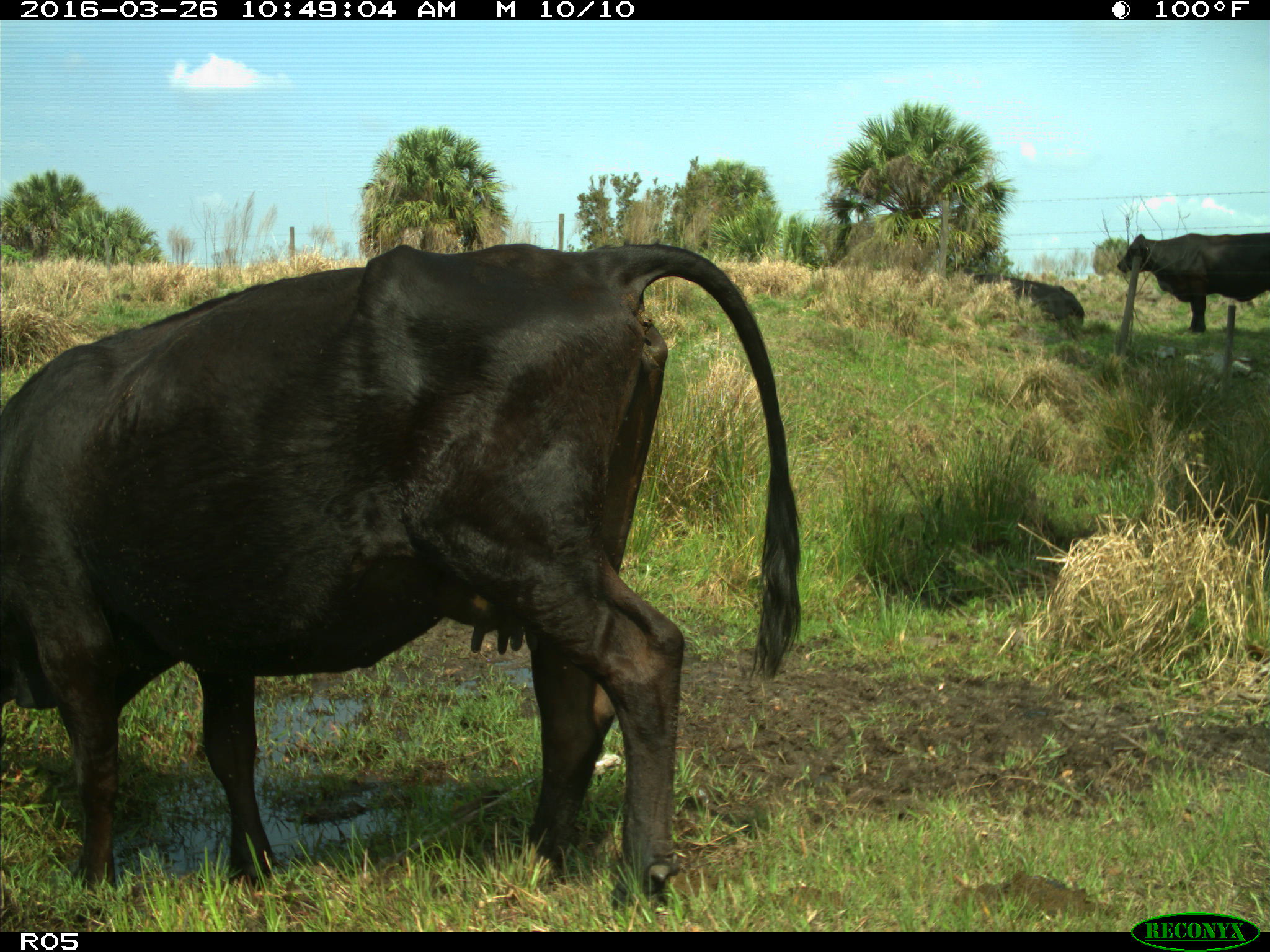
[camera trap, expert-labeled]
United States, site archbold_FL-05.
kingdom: Animalia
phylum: Chordata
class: Mammalia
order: Artiodactyla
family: Bovidae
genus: Bos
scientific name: Bos taurus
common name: domestic cow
Bos taurus (domestic cow).